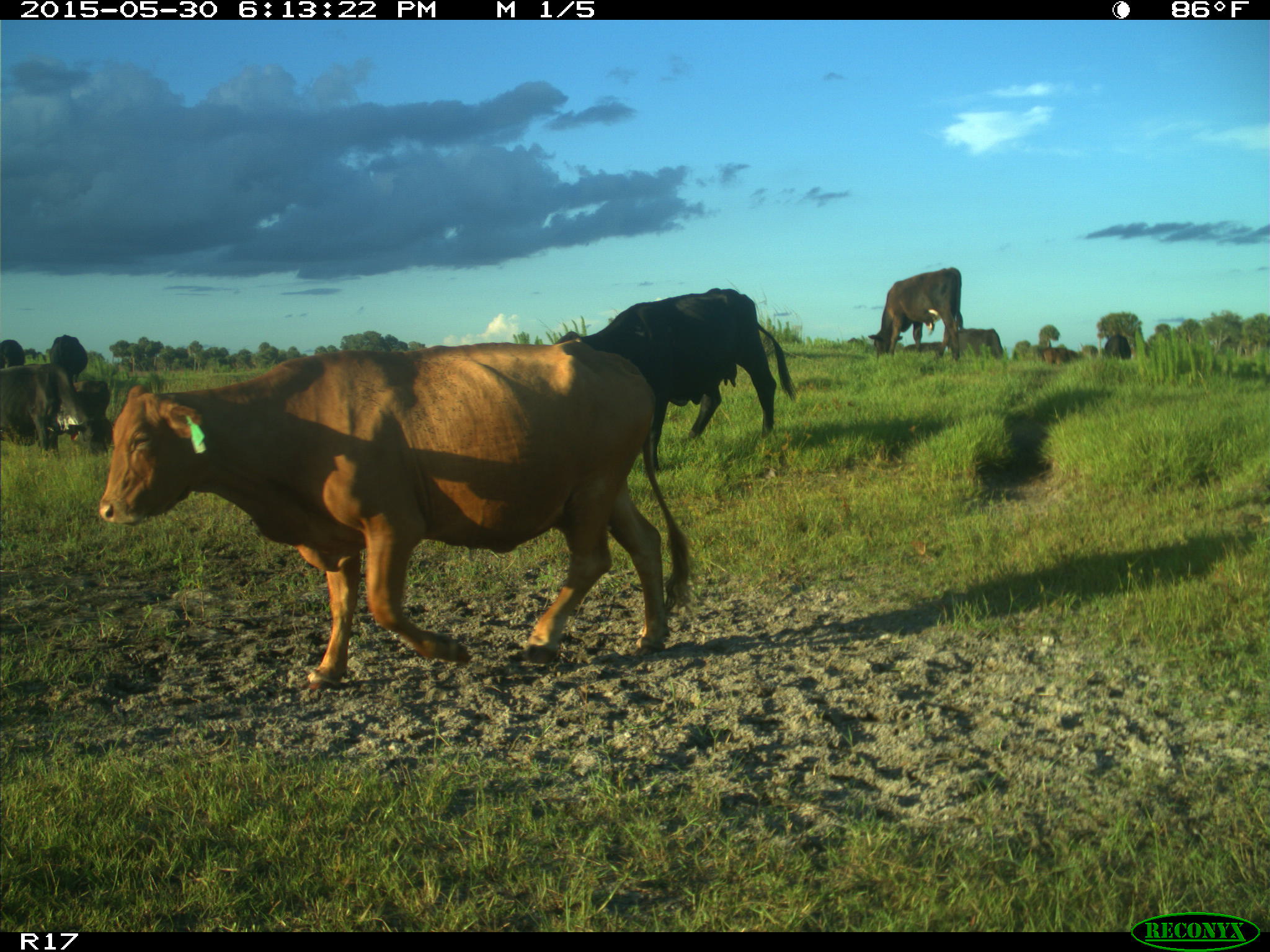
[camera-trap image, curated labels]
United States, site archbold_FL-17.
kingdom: Animalia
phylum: Chordata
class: Mammalia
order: Artiodactyla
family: Bovidae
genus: Bos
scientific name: Bos taurus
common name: domestic cow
Bos taurus (domestic cow).